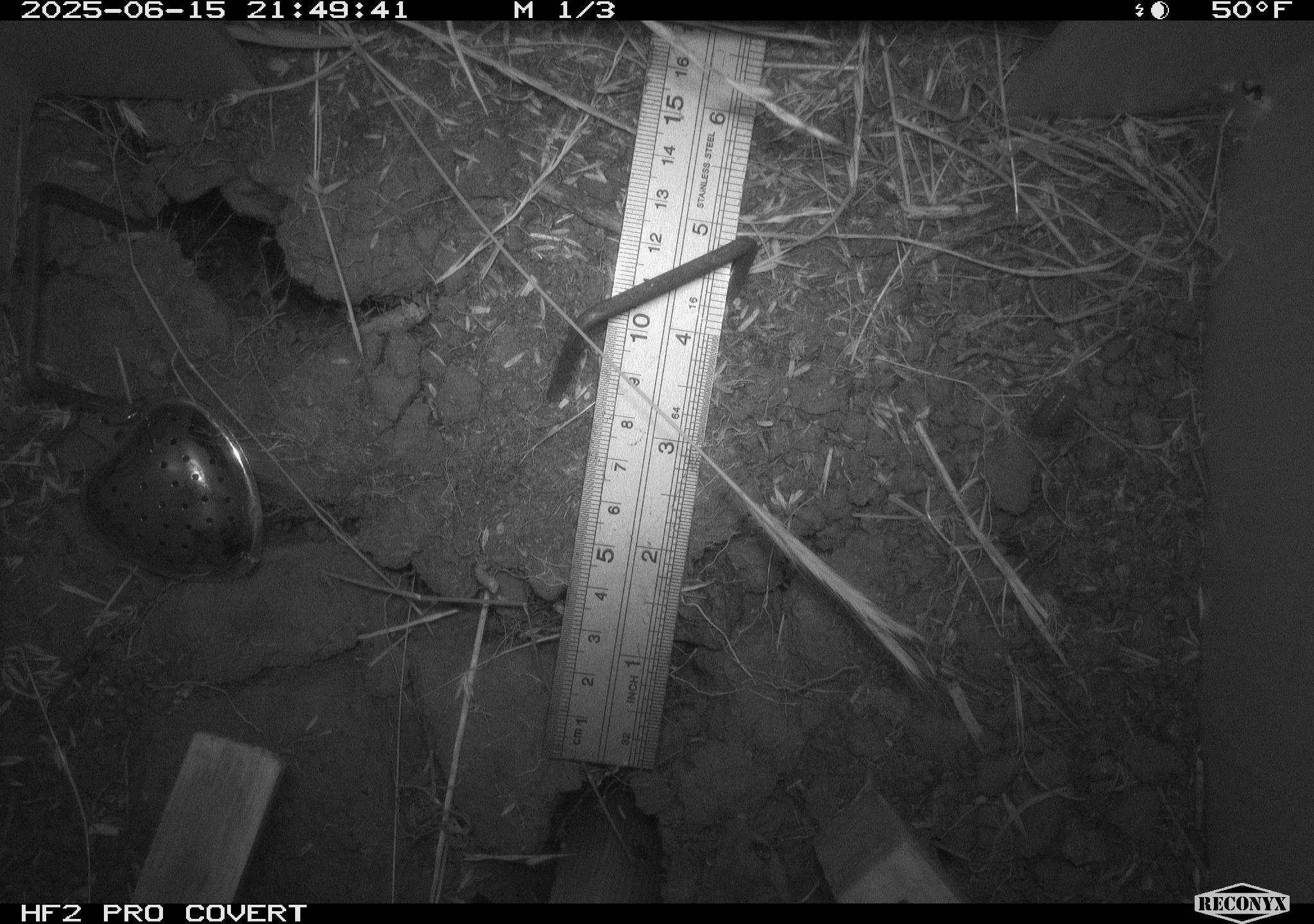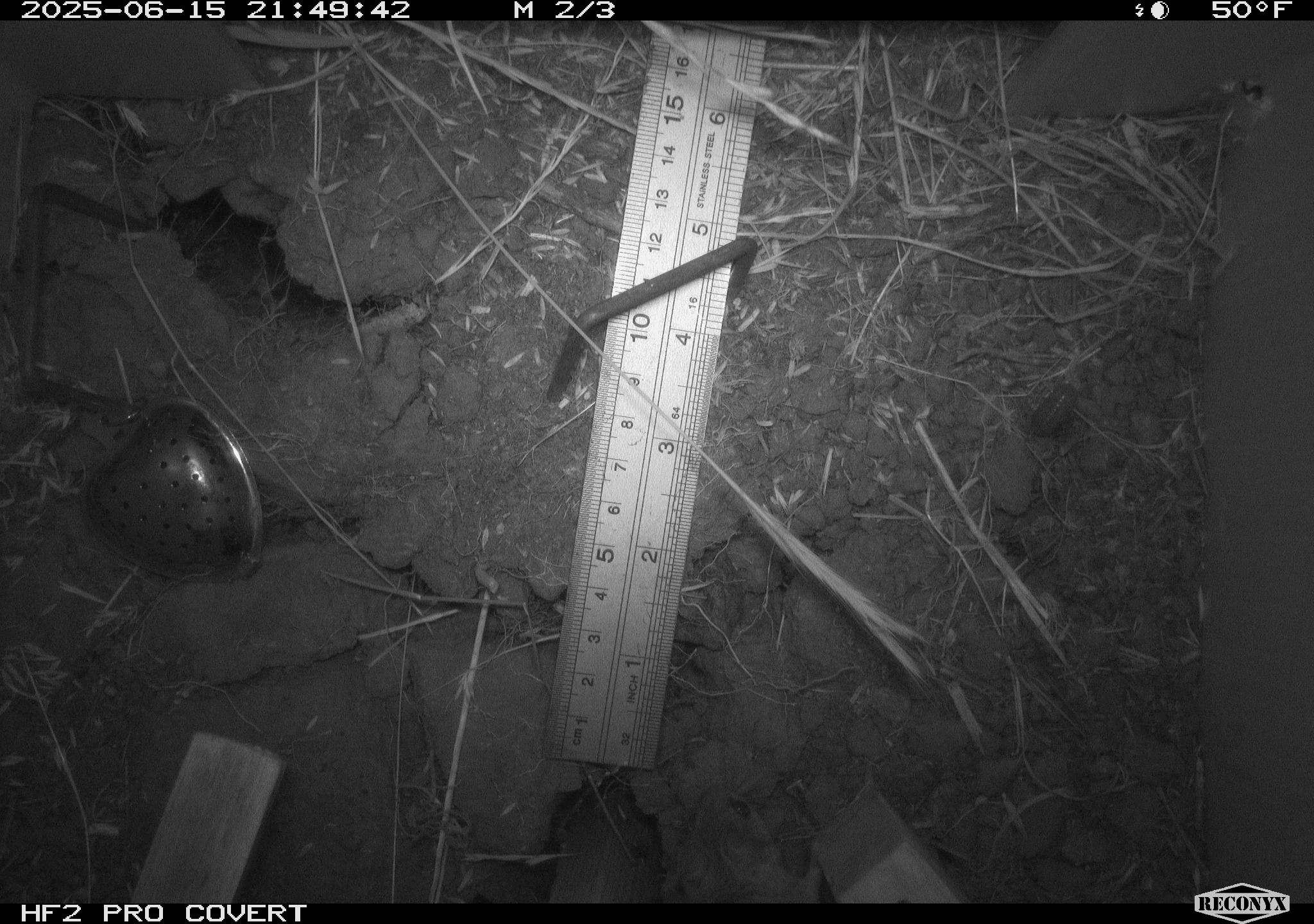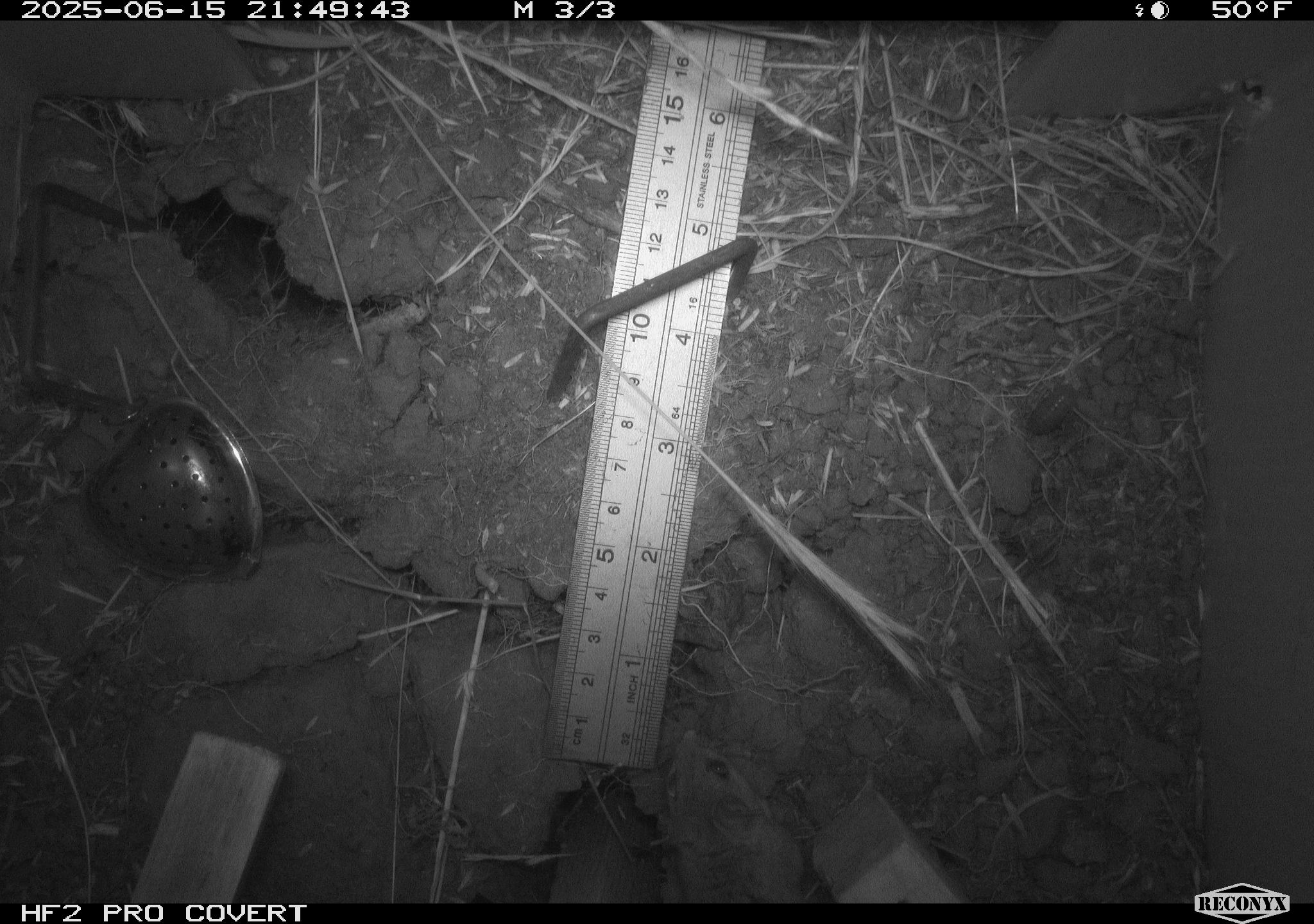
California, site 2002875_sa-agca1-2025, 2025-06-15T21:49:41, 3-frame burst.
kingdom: Animalia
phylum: Chordata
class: Mammalia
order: Rodentia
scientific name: Rodentia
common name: rodent